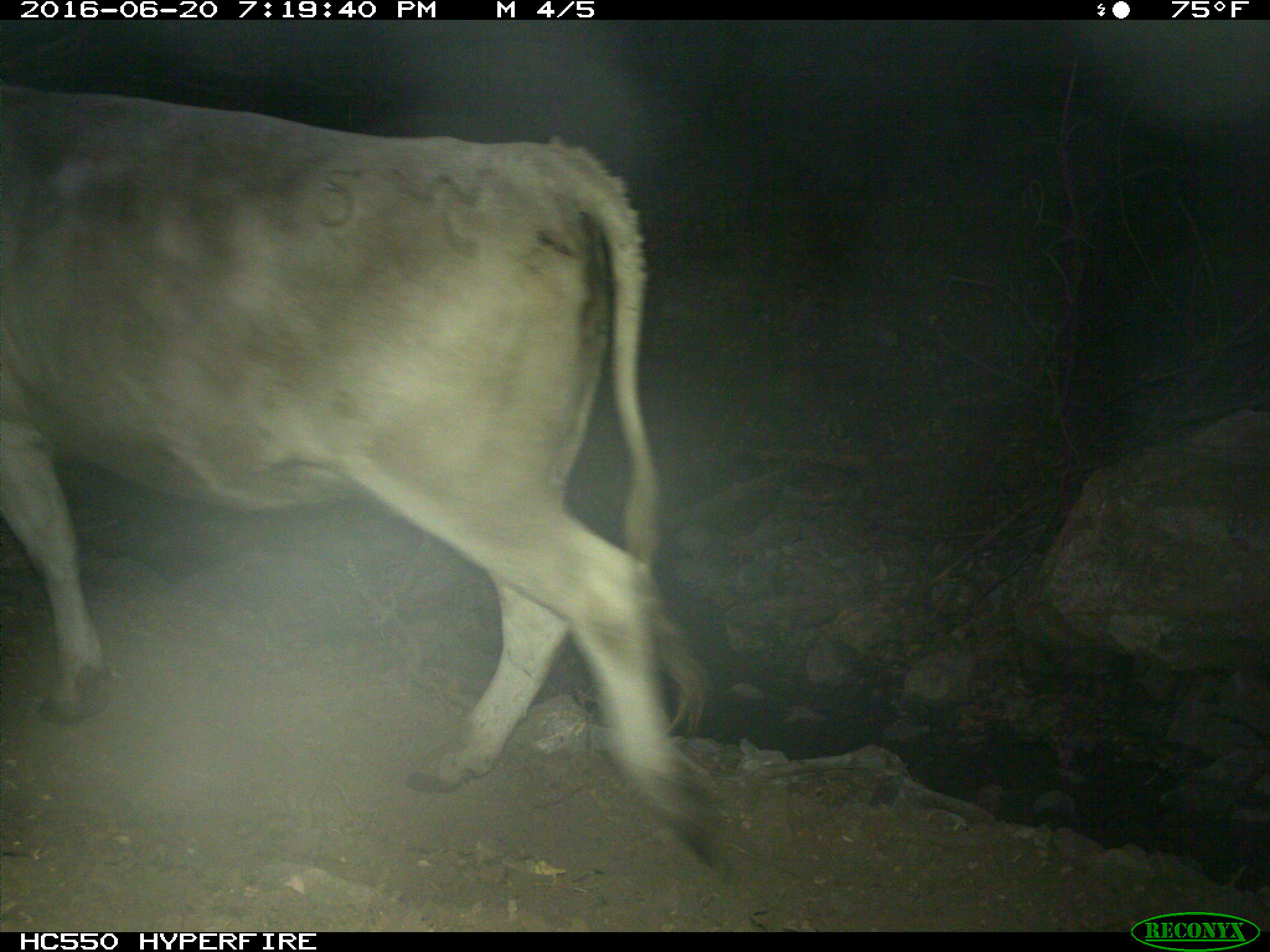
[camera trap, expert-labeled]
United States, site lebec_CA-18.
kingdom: Animalia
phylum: Chordata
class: Mammalia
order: Artiodactyla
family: Bovidae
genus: Bos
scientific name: Bos taurus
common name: domestic cow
Bos taurus (domestic cow).